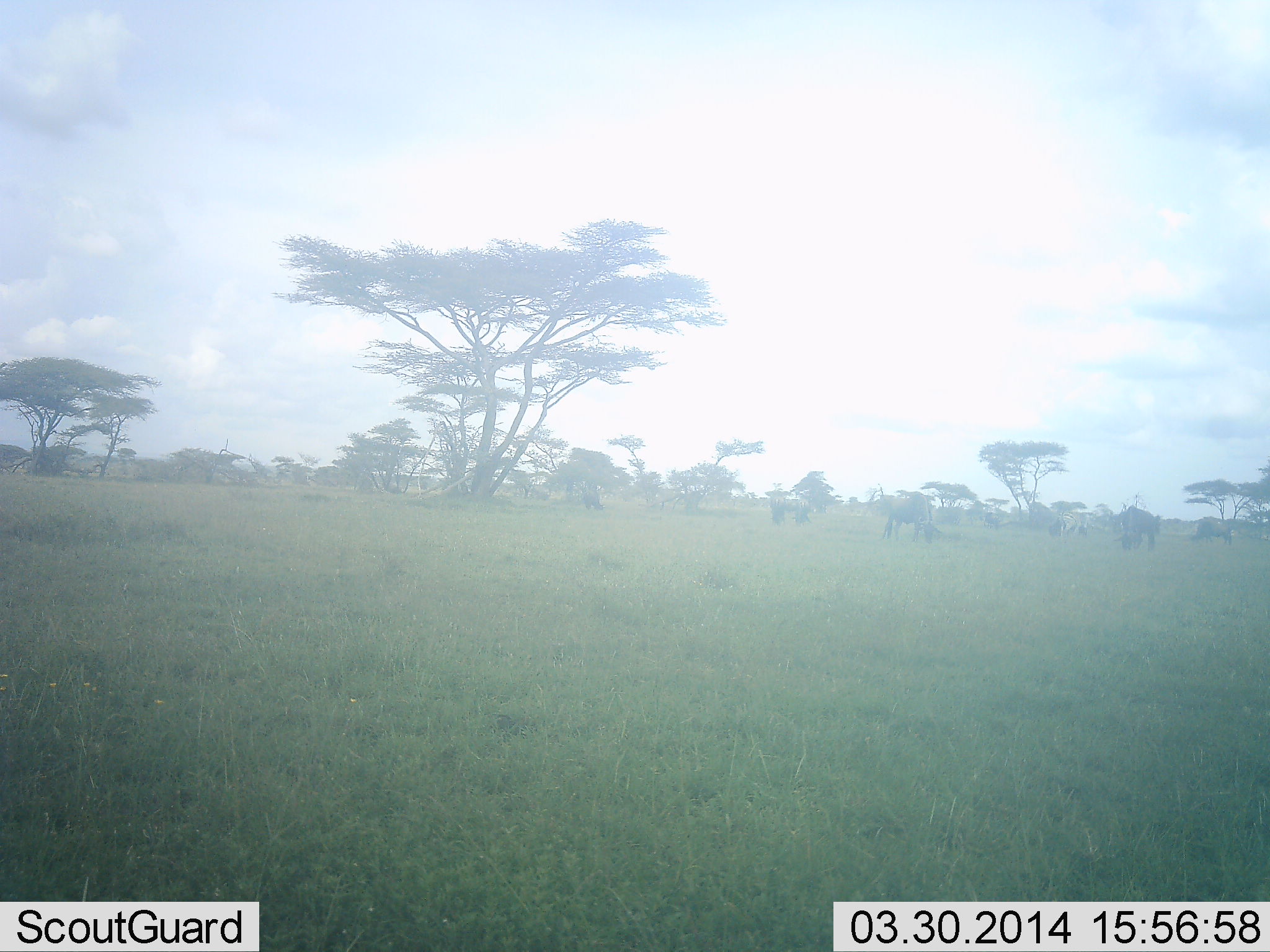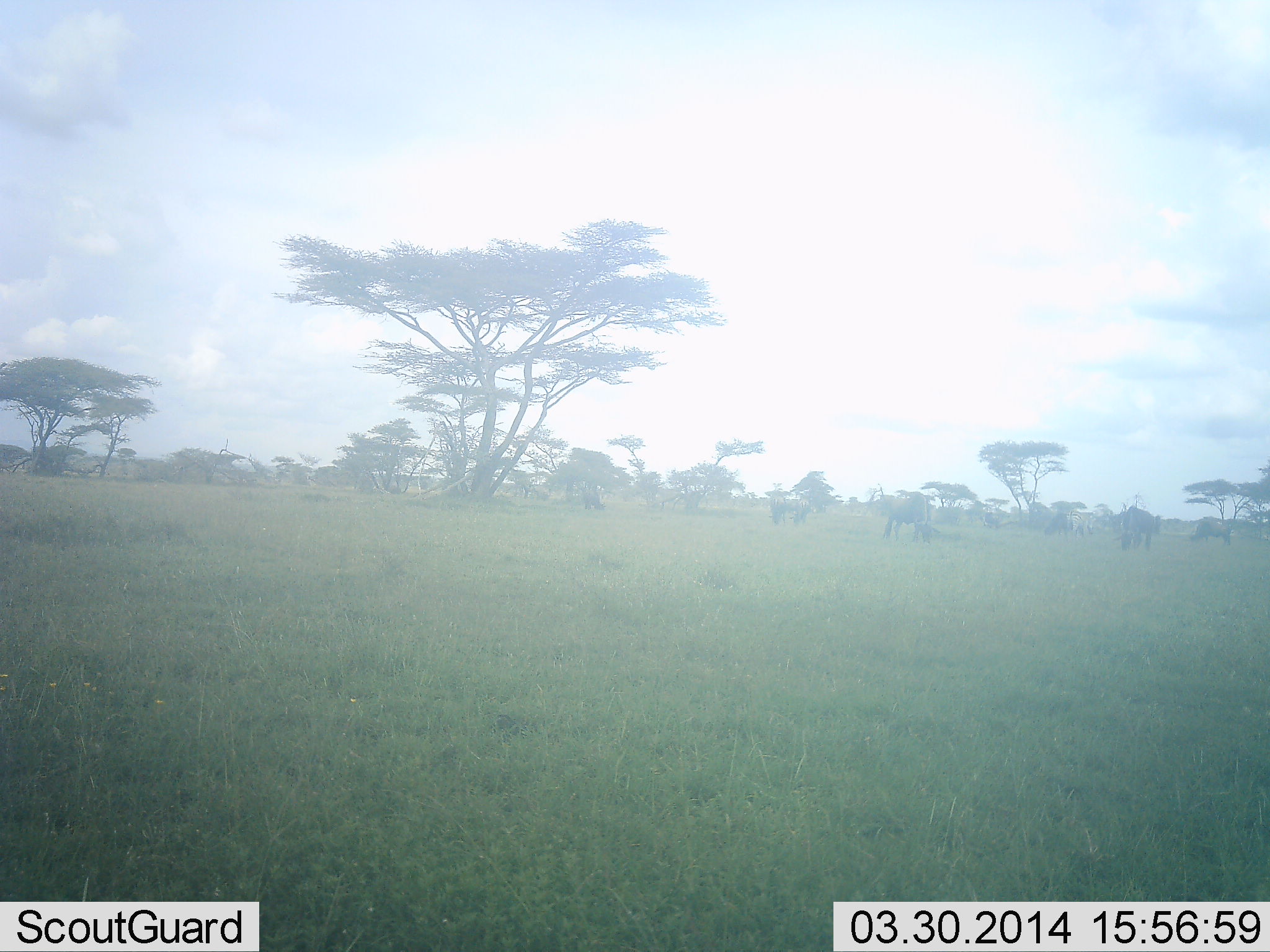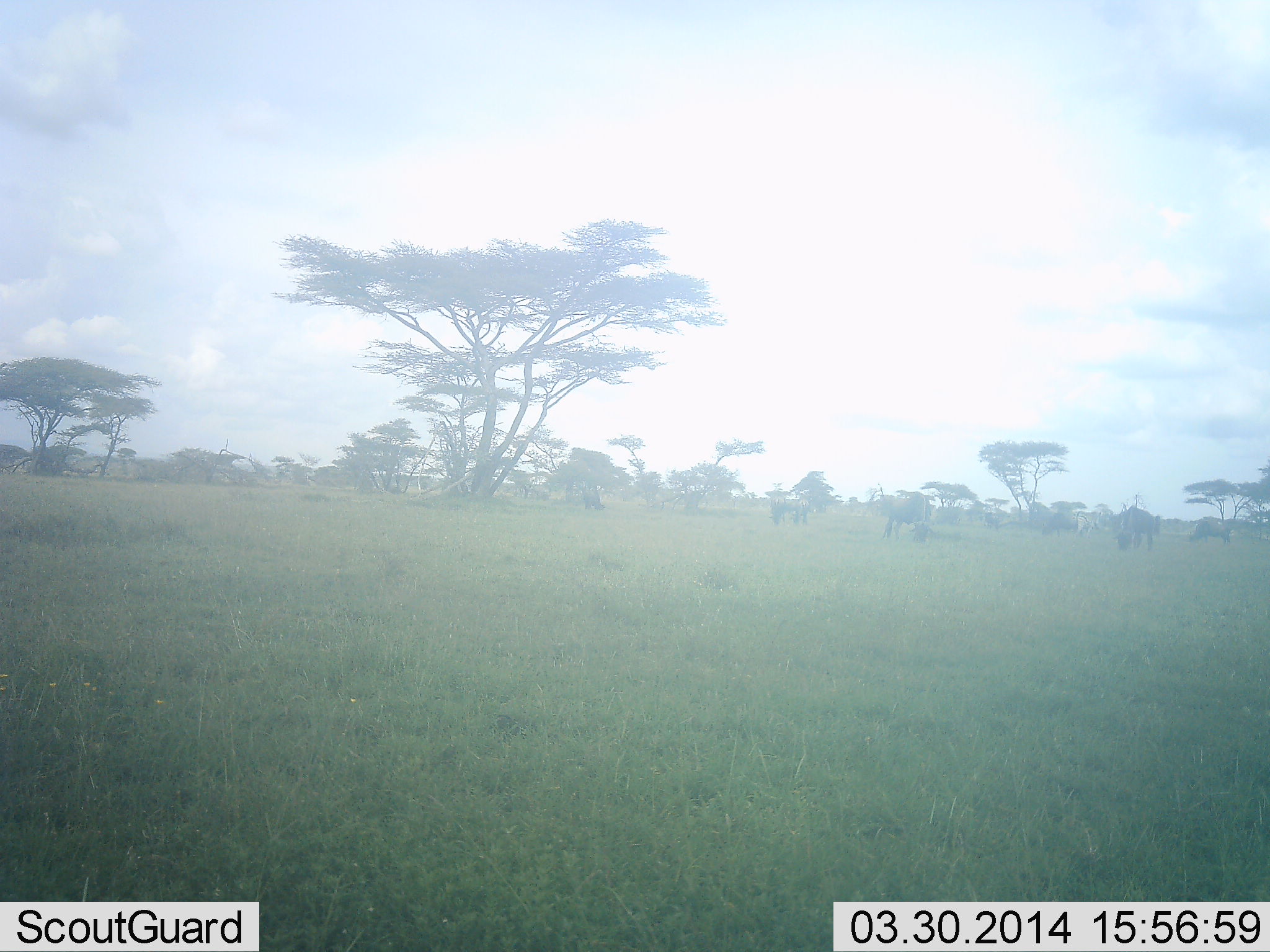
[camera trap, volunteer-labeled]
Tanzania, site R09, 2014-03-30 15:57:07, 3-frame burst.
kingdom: Animalia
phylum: Chordata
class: Mammalia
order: Artiodactyla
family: Bovidae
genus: Connochaetes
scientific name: Connochaetes taurinus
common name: blue wildebeest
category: wildebeest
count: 6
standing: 67%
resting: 0%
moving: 33%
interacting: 0%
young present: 0%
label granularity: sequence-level